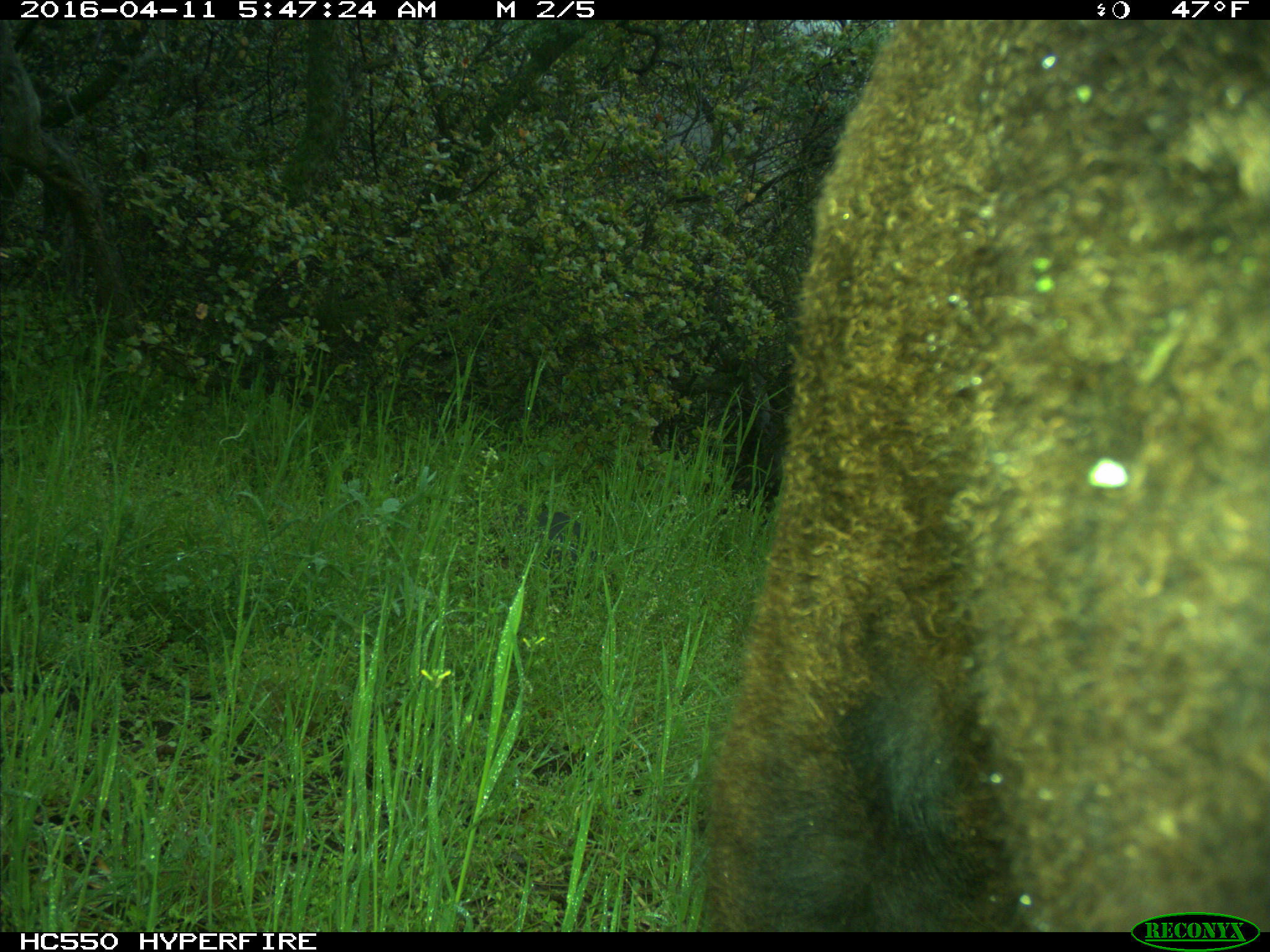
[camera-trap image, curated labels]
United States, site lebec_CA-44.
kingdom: Animalia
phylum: Chordata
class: Mammalia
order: Artiodactyla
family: Bovidae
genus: Bos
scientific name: Bos taurus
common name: domestic cow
Bos taurus (domestic cow).